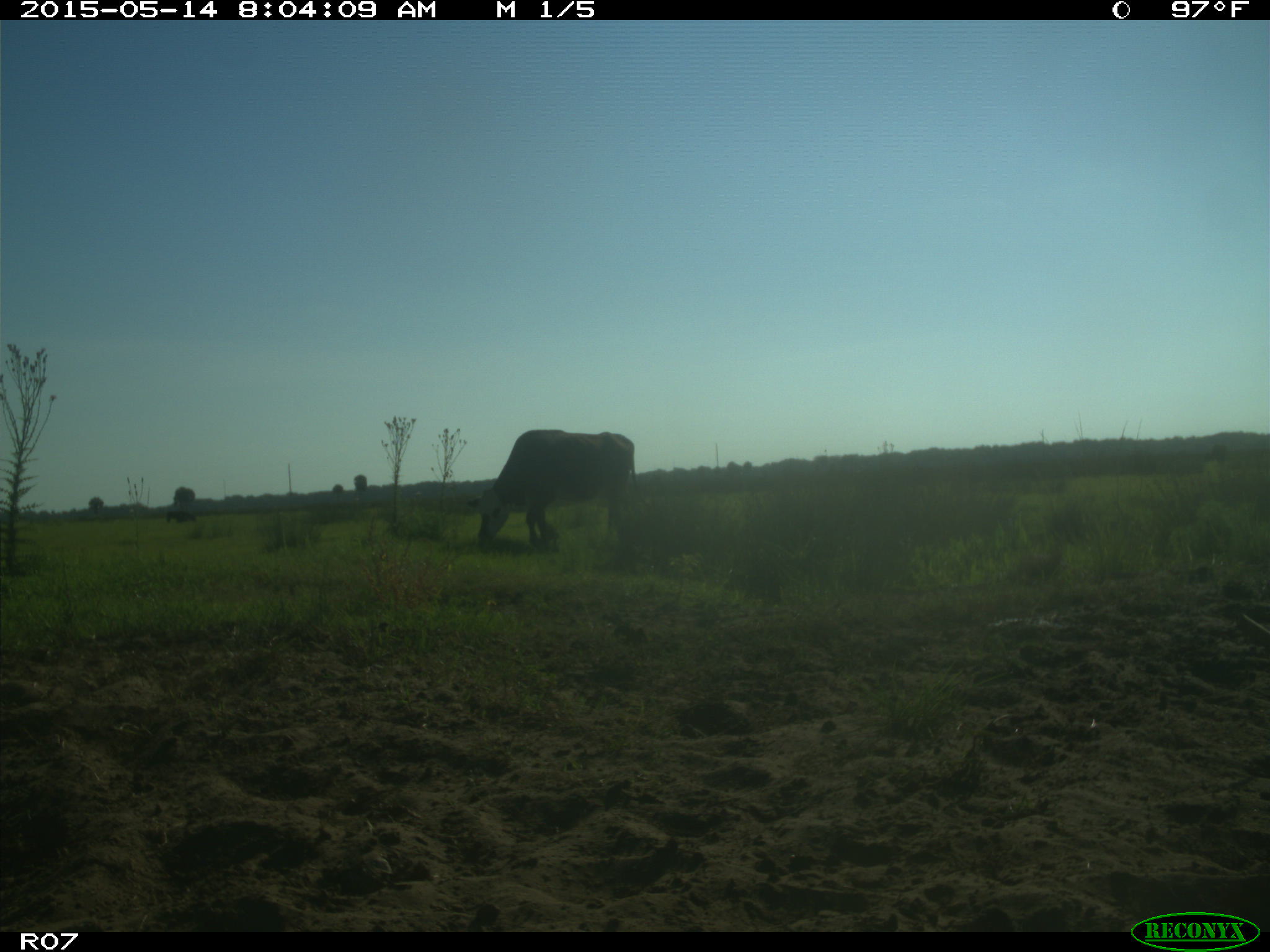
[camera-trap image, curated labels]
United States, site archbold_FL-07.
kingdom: Animalia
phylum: Chordata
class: Mammalia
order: Artiodactyla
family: Bovidae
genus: Bos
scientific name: Bos taurus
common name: domestic cow